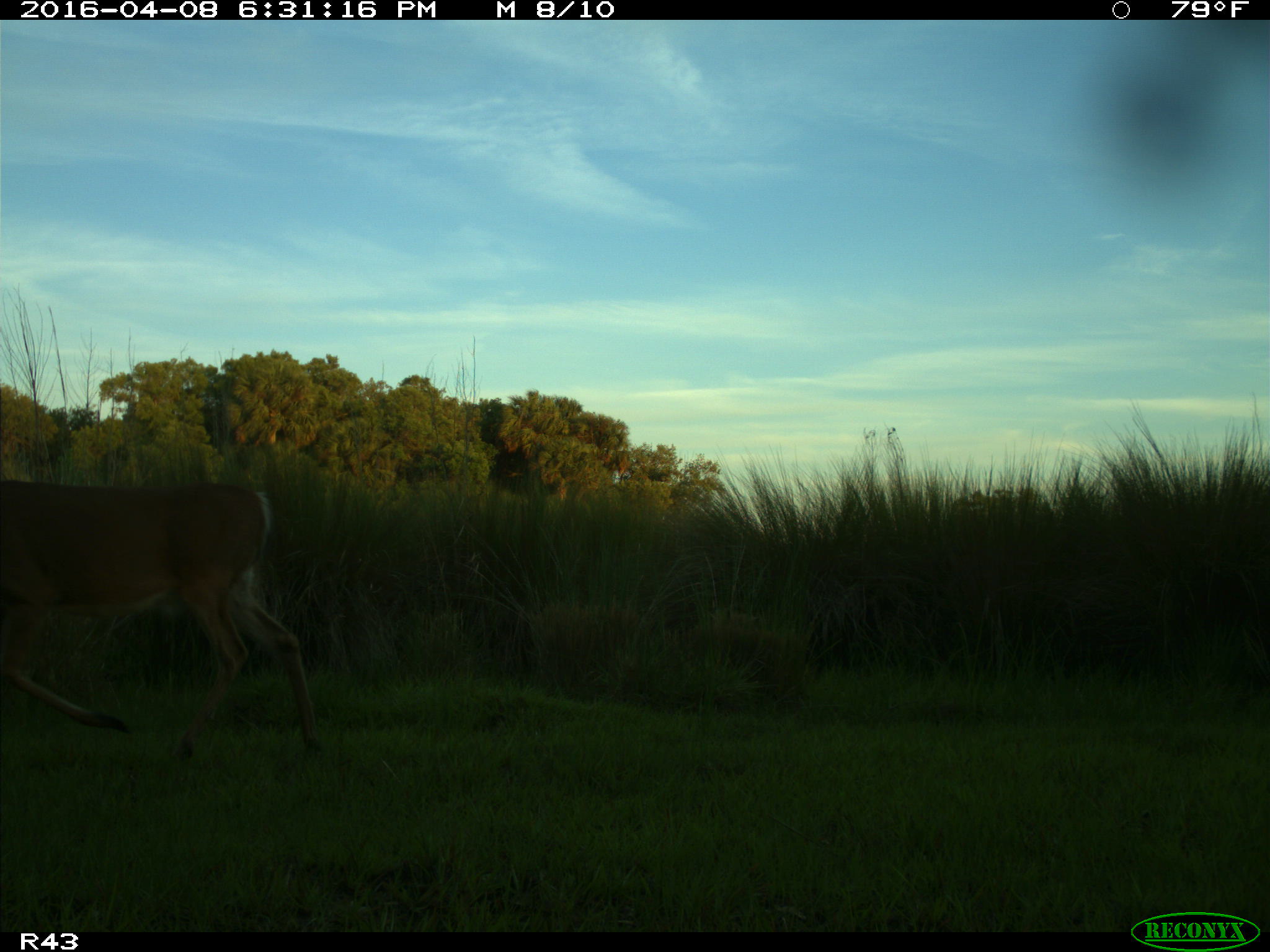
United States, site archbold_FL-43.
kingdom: Animalia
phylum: Chordata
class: Mammalia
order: Artiodactyla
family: Cervidae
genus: Odocoileus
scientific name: Odocoileus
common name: deer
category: unidentified deer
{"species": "unidentified deer (deer) (Odocoileus)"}